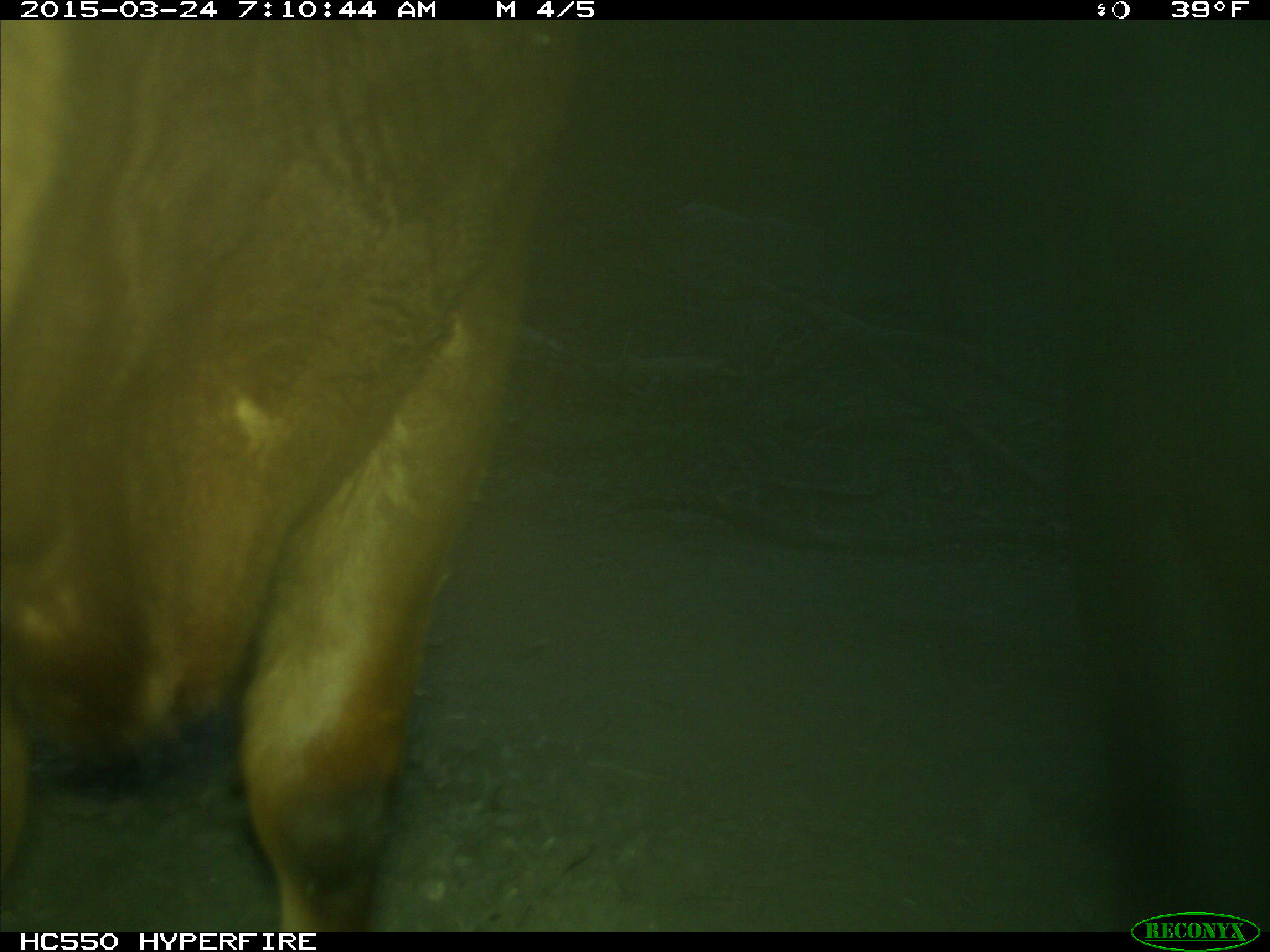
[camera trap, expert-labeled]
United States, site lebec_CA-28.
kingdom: Animalia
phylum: Chordata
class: Mammalia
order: Artiodactyla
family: Bovidae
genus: Bos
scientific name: Bos taurus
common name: domestic cow